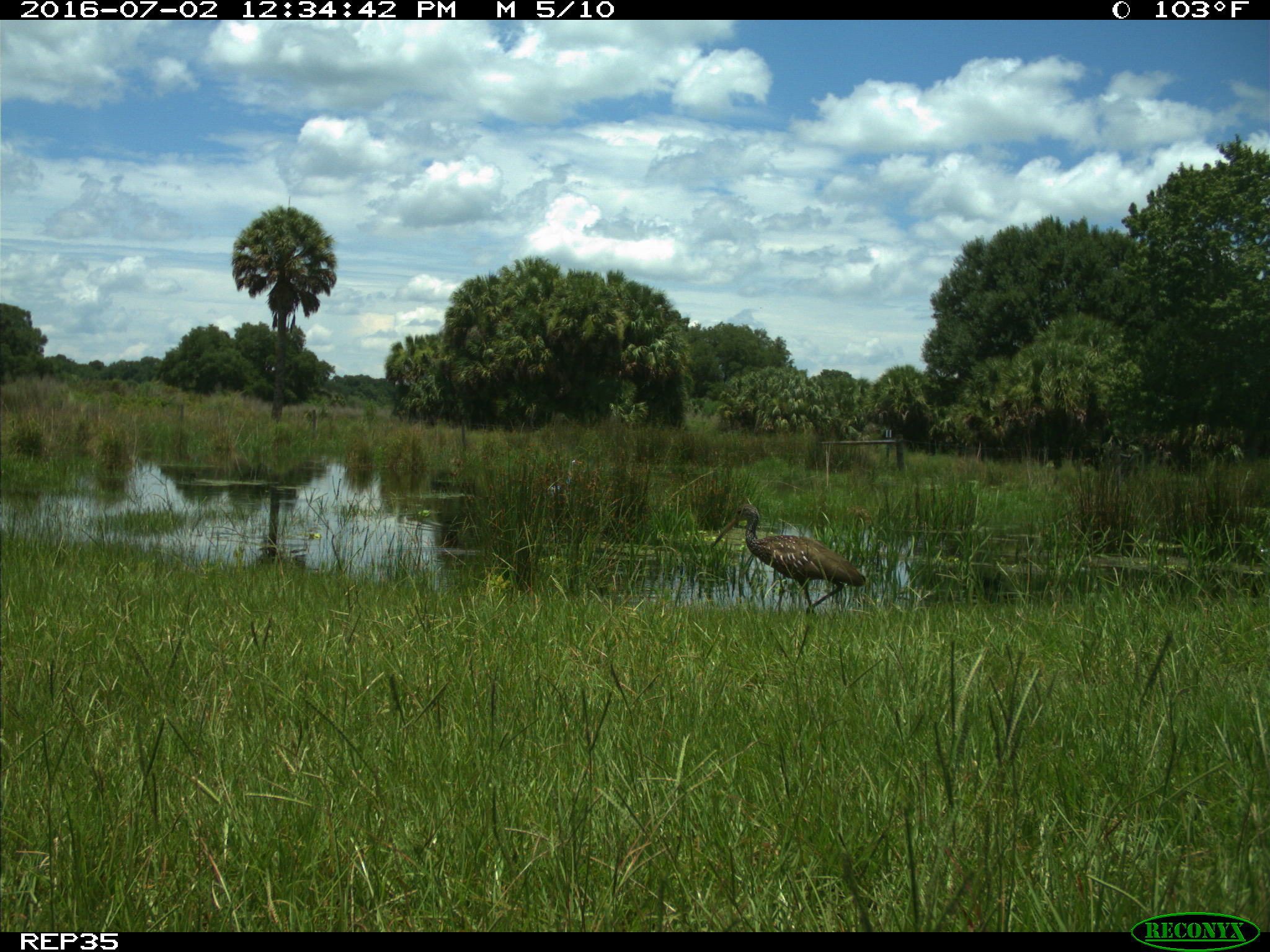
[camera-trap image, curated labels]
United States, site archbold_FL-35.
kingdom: Animalia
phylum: Chordata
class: Aves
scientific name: Aves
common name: birds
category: unidentified bird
Unidentified bird (birds) (Aves).